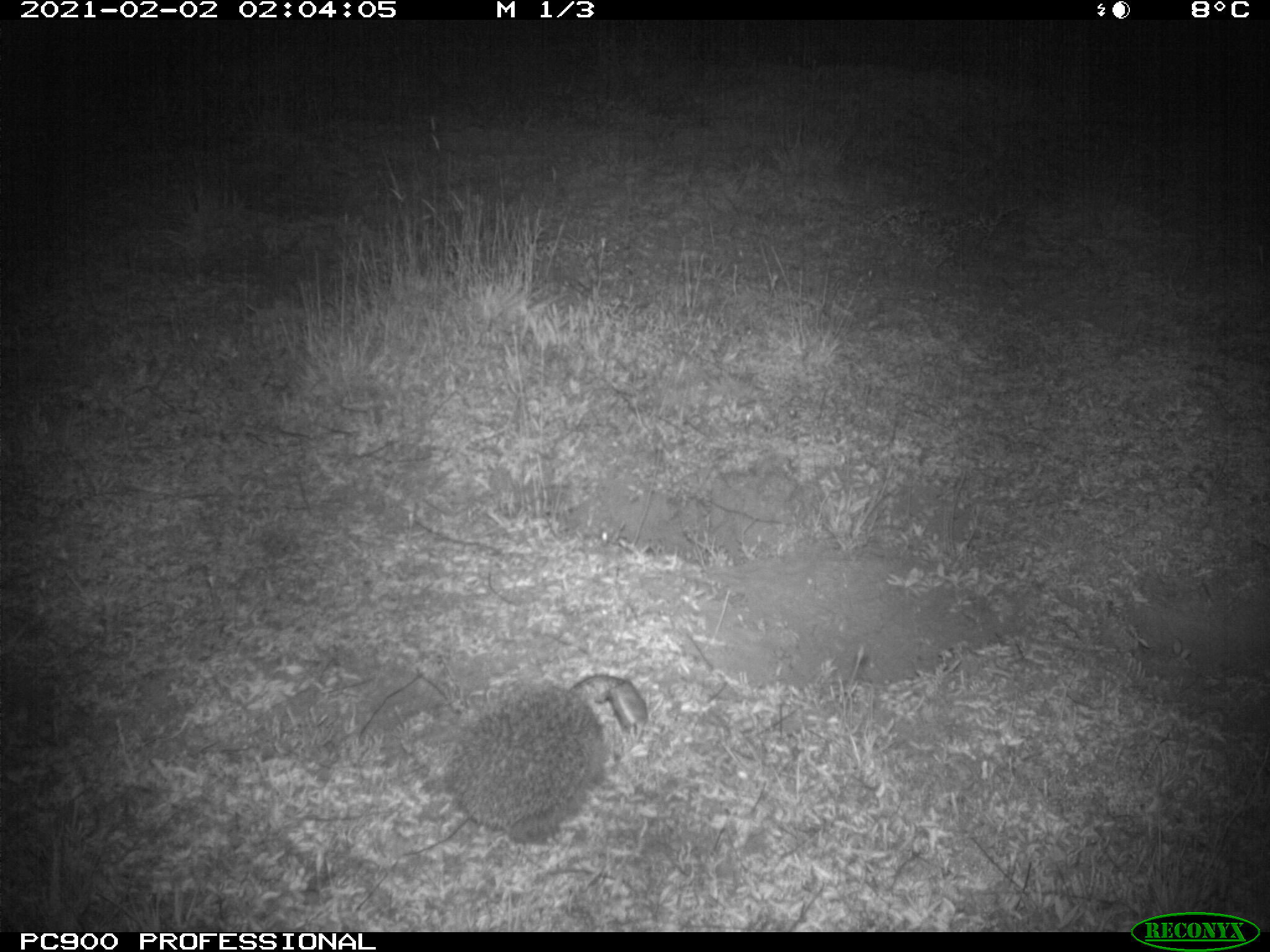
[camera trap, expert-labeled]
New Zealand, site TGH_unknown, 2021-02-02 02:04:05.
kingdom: Animalia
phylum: Chordata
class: Mammalia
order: Eulipotyphla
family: Erinaceidae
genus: Erinaceus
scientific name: Erinaceus europaeus europaeus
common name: european hedgehog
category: hedgehog